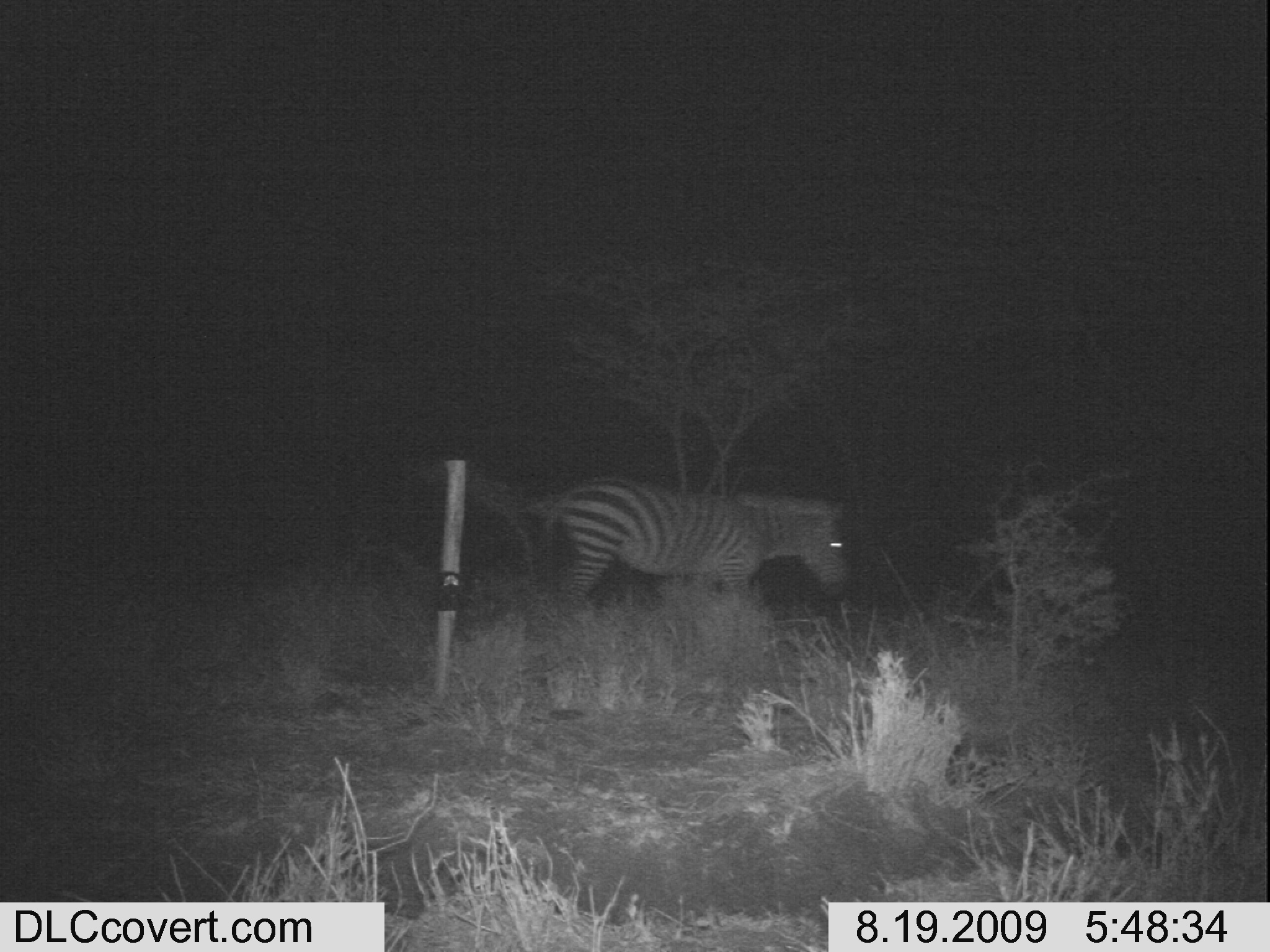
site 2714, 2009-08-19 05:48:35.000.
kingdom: Animalia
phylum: Chordata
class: Mammalia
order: Perissodactyla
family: Equidae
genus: Equus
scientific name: Equus quagga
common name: plains zebra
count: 1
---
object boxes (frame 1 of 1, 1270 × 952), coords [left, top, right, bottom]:
equus quagga: [540, 479, 852, 638]